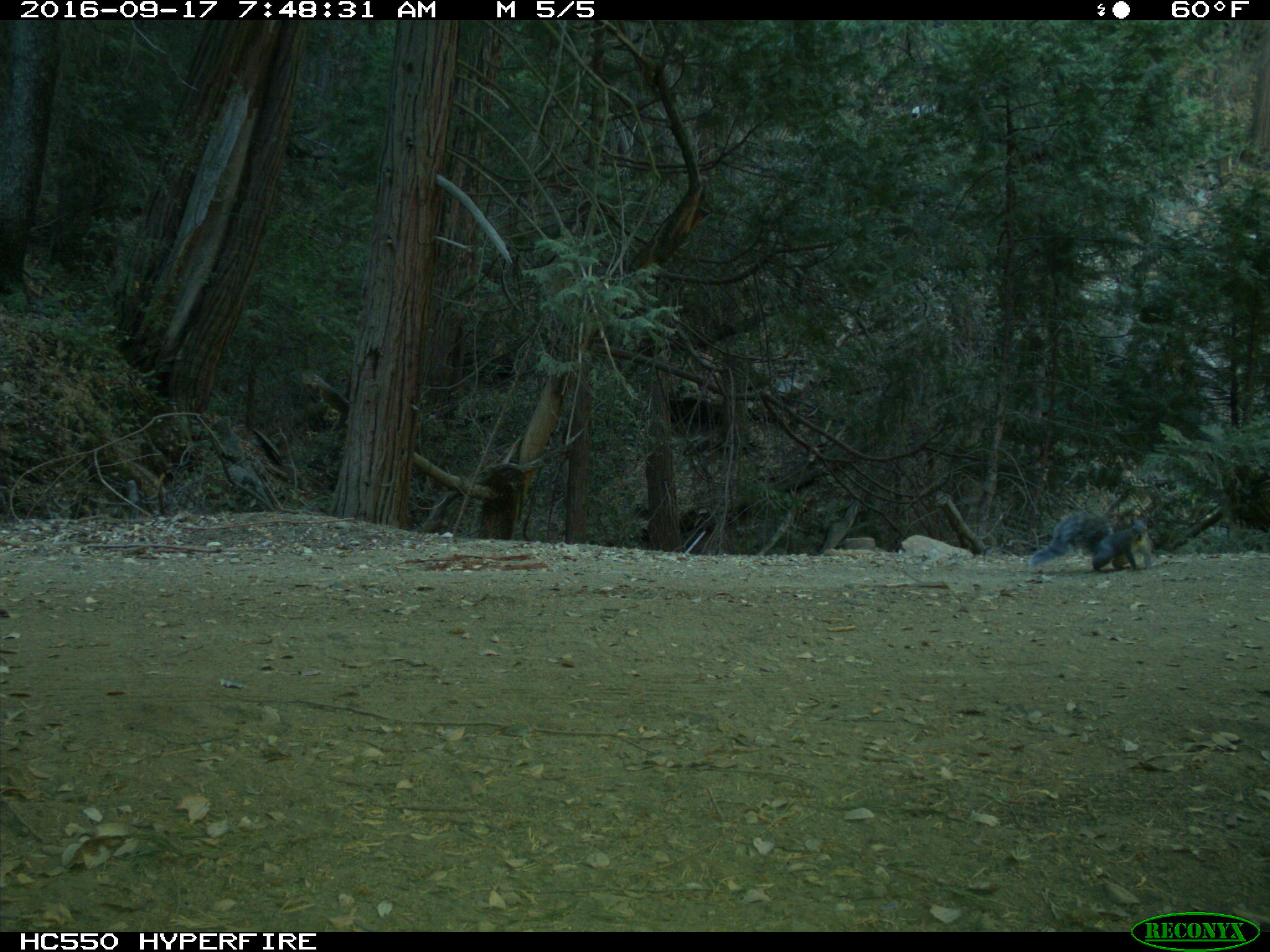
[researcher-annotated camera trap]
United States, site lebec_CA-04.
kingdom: Animalia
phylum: Chordata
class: Mammalia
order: Rodentia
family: Sciuridae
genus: Sciurus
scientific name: Sciurus carolinensis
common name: eastern gray squirrel